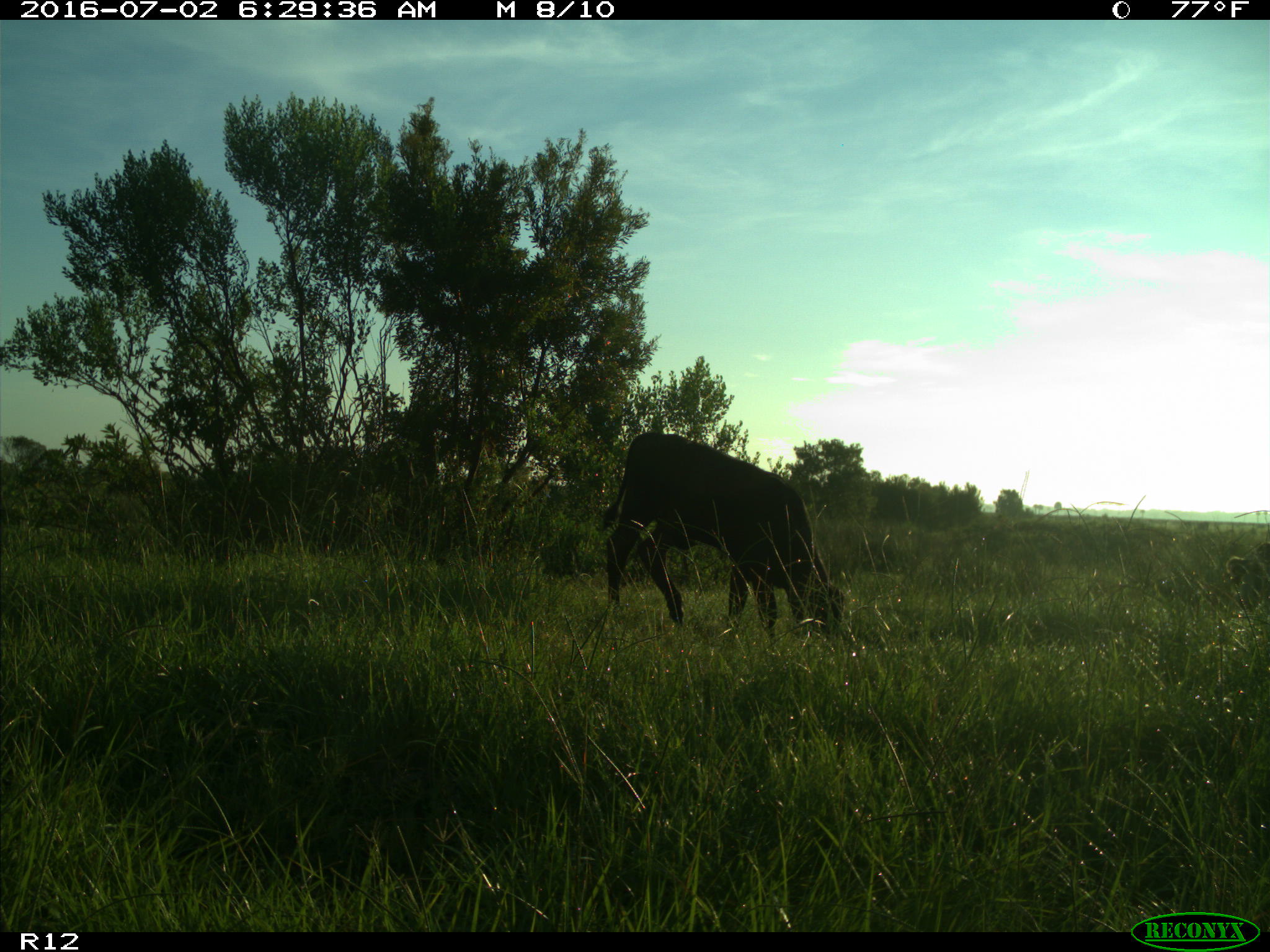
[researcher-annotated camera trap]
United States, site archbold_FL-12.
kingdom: Animalia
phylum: Chordata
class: Mammalia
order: Artiodactyla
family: Bovidae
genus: Bos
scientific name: Bos taurus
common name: domestic cow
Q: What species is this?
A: Bos taurus (domestic cow).